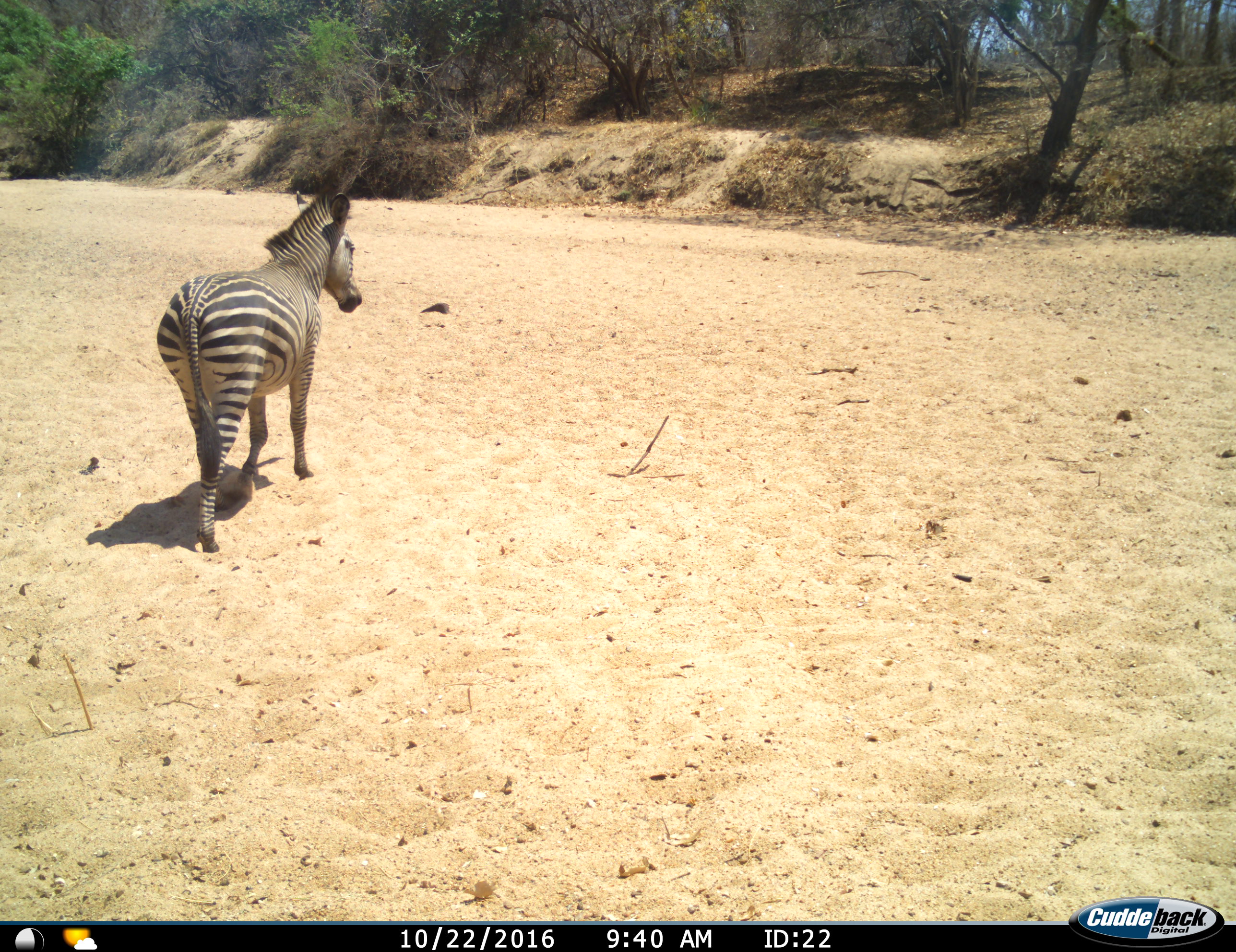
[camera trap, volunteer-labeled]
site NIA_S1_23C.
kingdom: Animalia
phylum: Chordata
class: Mammalia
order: Perissodactyla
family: Equidae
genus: Equus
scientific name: Equus quagga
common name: plains zebra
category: zebraplains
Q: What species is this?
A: Zebraplains (plains zebra) (Equus quagga).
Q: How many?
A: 1.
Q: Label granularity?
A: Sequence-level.